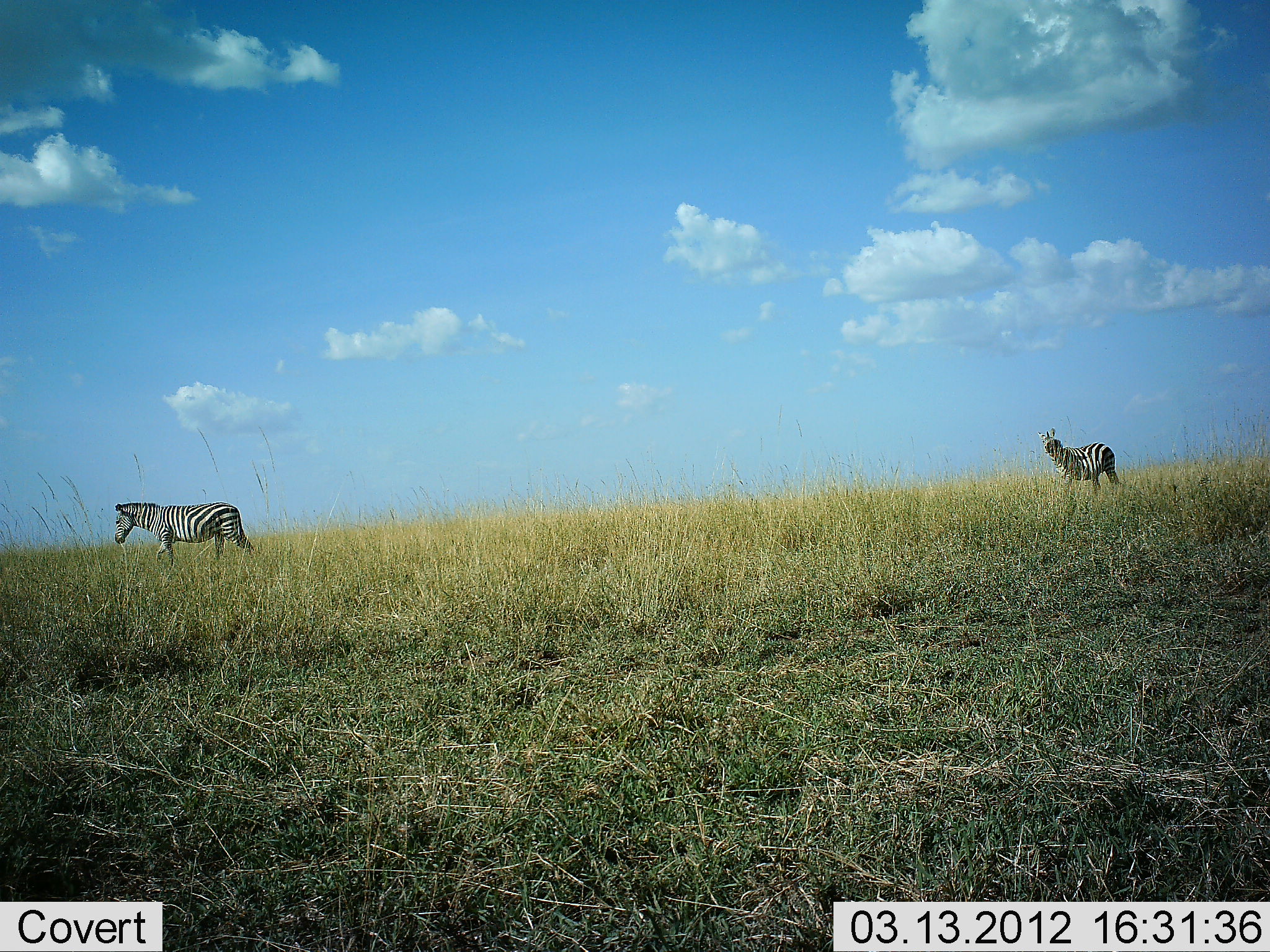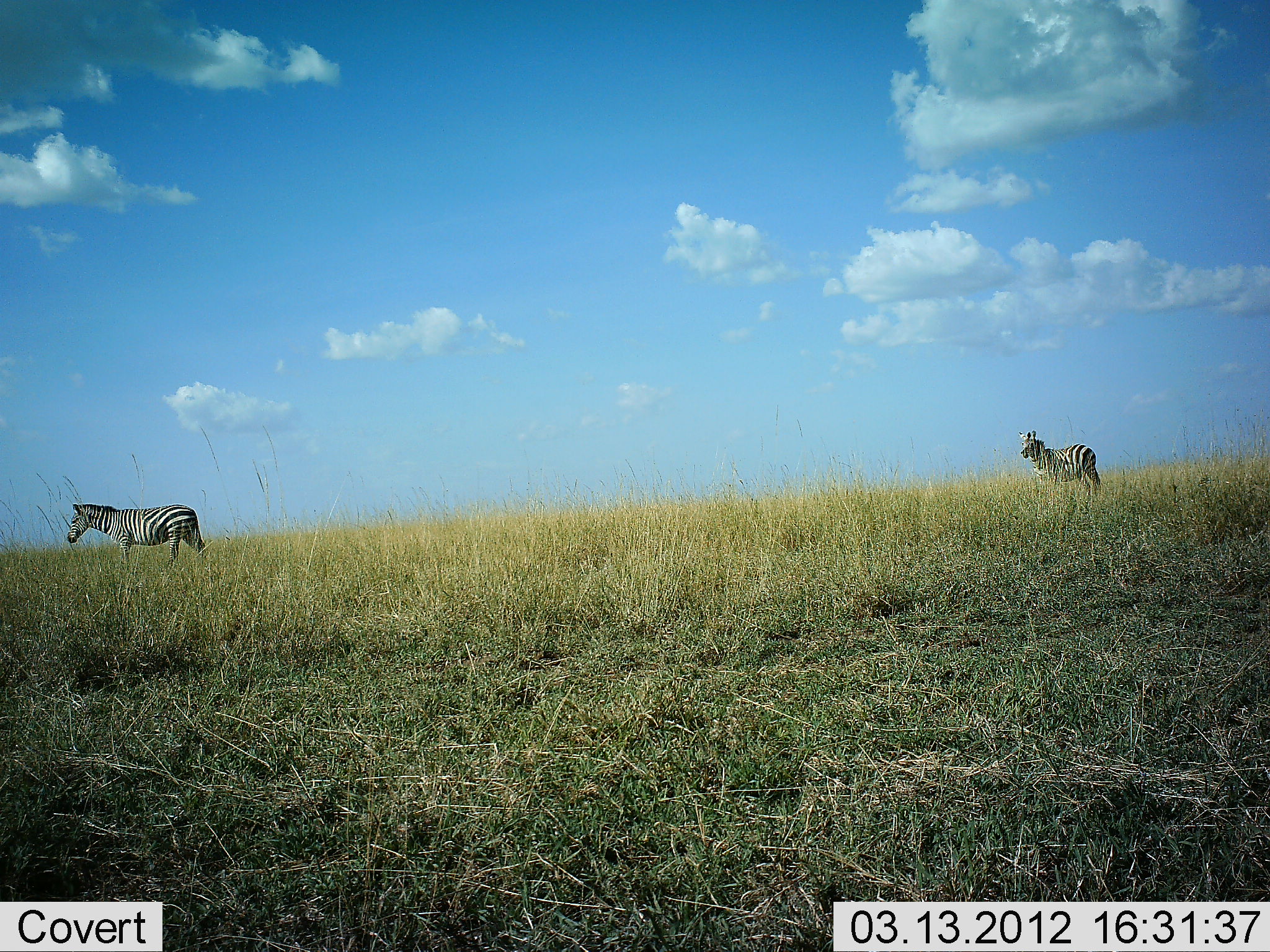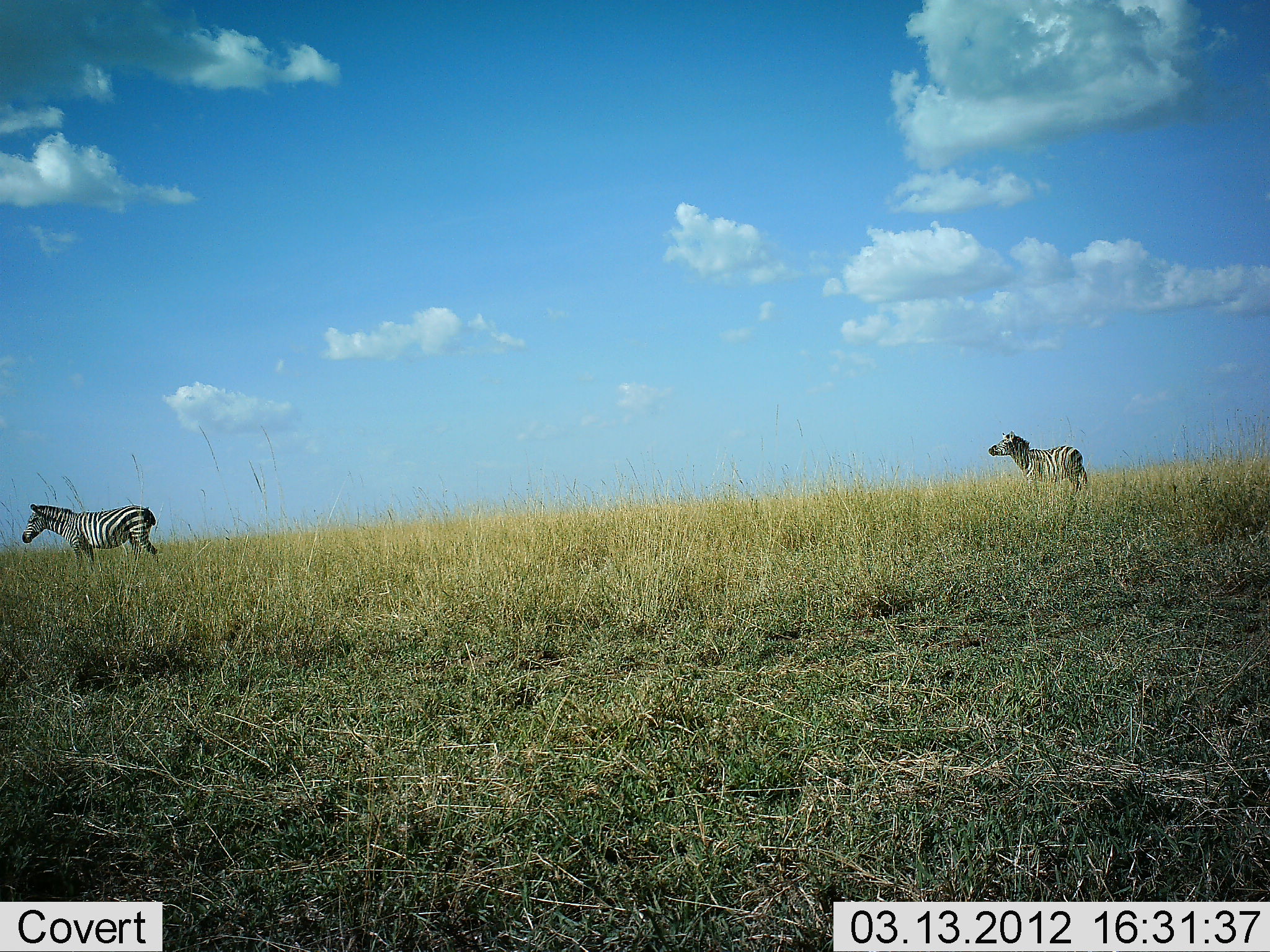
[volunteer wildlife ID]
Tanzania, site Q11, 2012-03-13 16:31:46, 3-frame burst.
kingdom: Animalia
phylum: Chordata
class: Mammalia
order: Perissodactyla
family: Equidae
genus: Equus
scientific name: Equus quagga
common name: plains zebra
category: zebra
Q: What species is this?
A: Zebra (plains zebra) (Equus quagga).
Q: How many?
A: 2.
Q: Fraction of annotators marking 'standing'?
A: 27%.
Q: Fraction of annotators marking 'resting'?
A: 0%.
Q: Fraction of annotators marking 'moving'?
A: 82%.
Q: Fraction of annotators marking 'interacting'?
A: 0%.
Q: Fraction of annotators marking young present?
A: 0%.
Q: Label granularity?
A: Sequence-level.